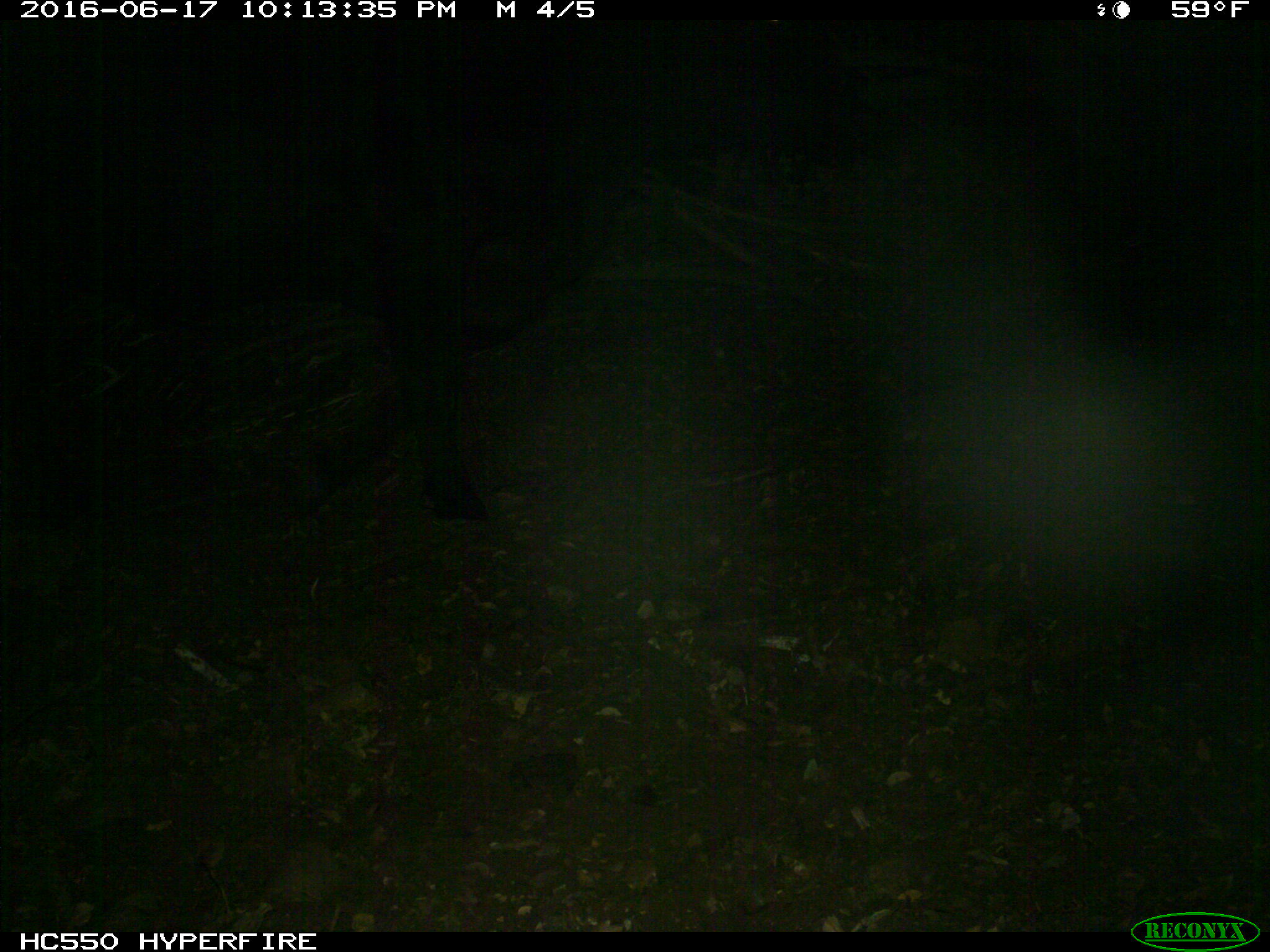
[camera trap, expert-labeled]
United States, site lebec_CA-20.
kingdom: Animalia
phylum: Chordata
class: Mammalia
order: Artiodactyla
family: Bovidae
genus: Bos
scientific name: Bos taurus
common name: domestic cow